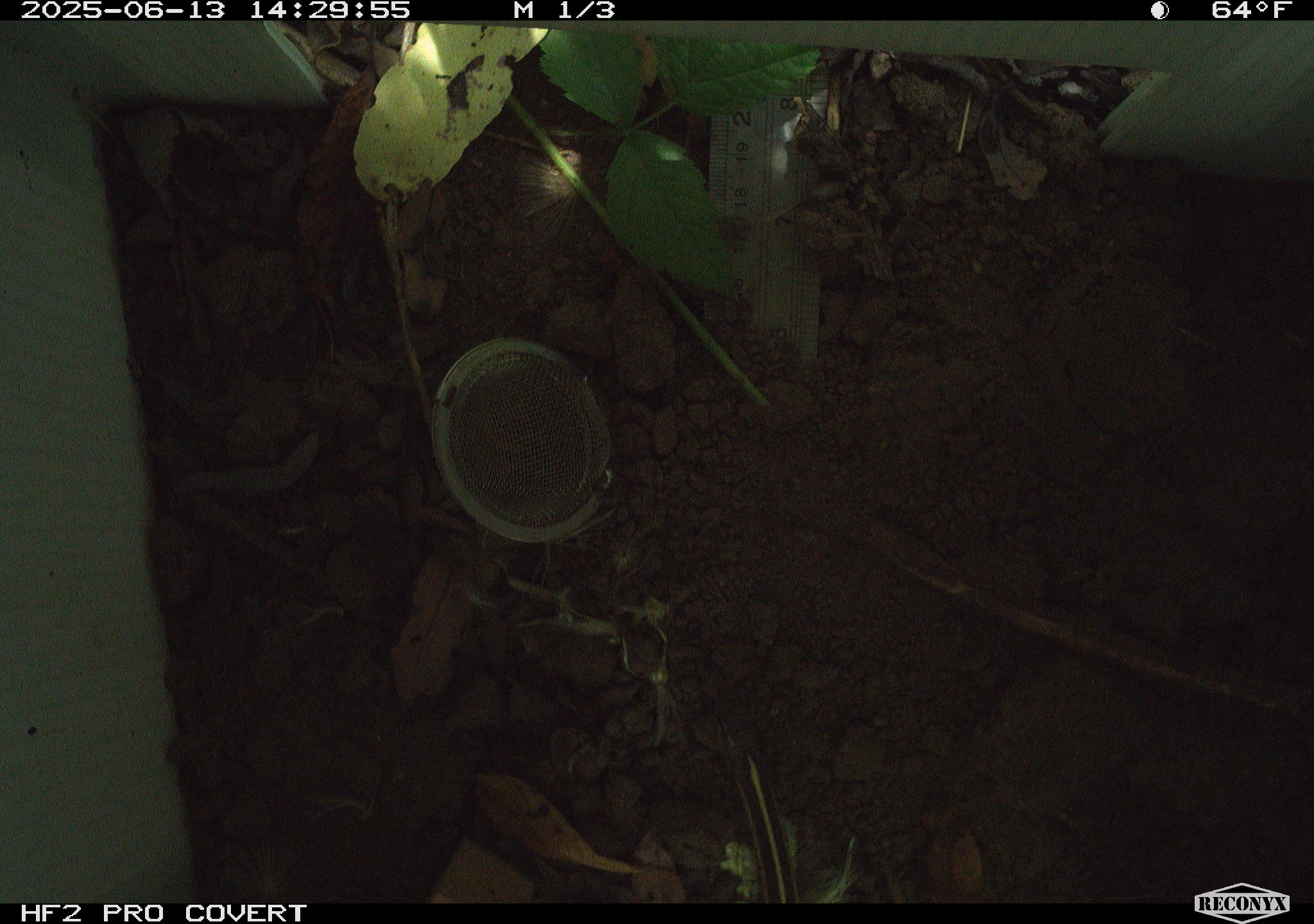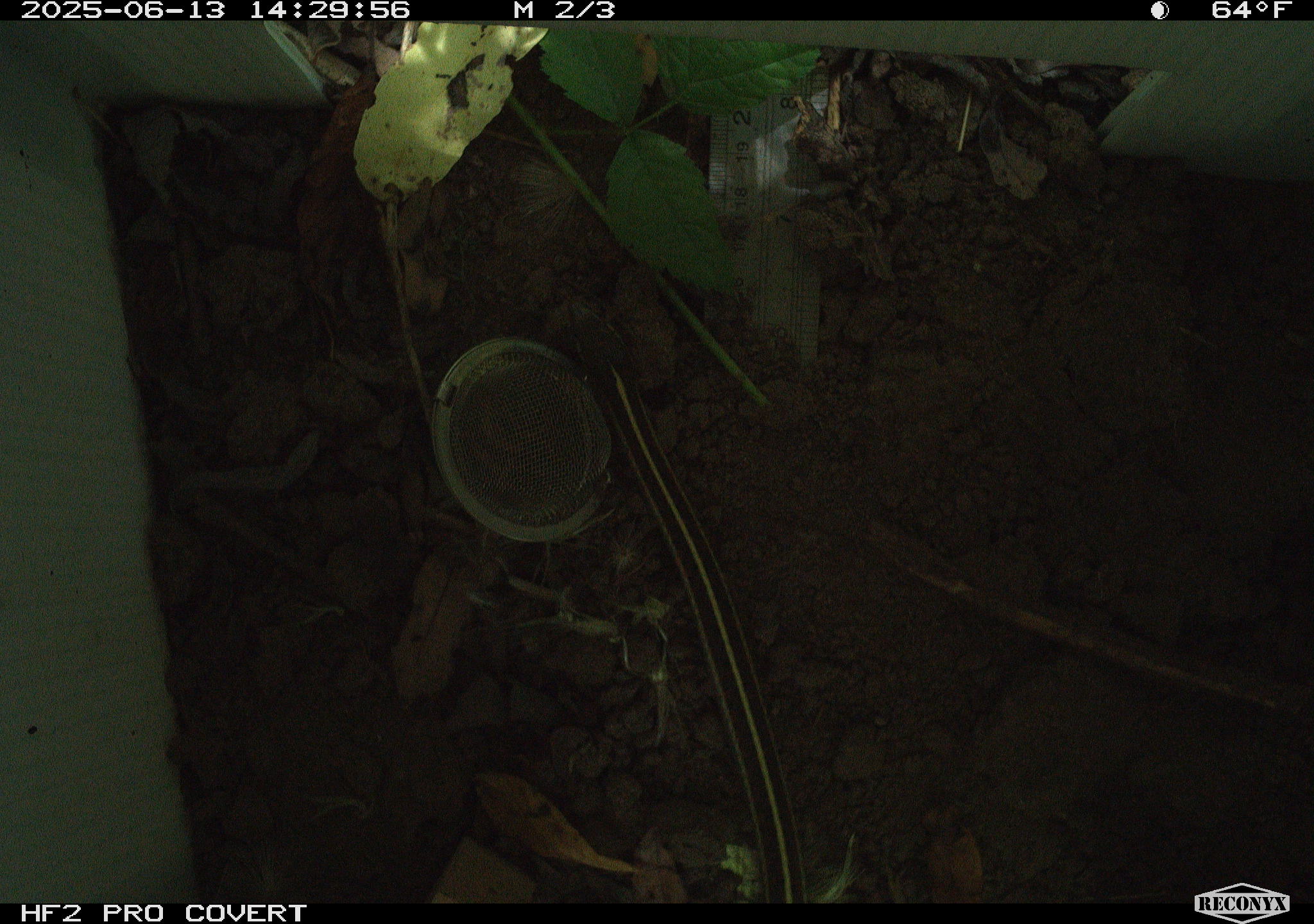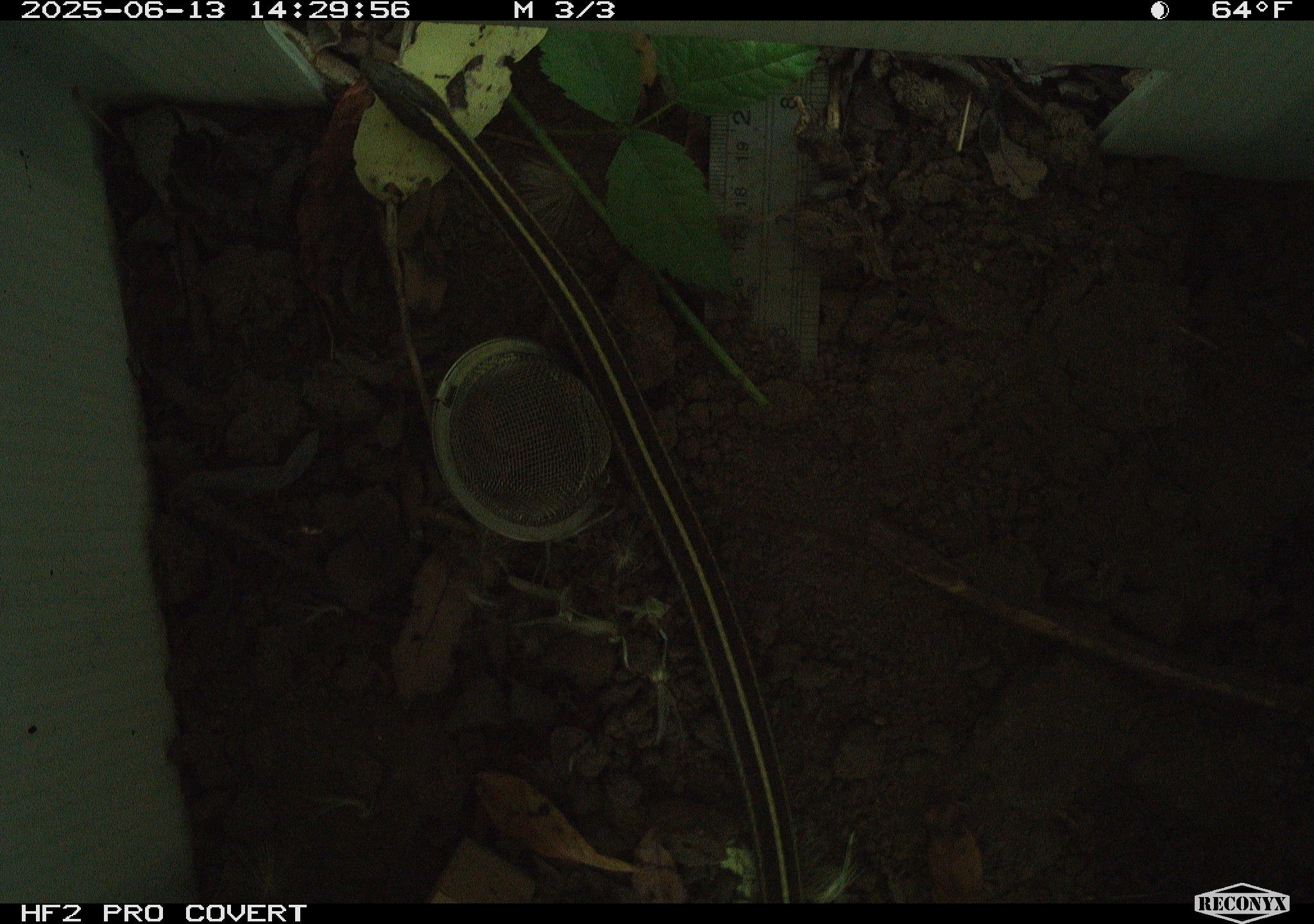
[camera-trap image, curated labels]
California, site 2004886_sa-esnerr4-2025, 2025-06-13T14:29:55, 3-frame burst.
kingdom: Animalia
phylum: Chordata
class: Reptilia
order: Squamata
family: Colubridae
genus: Thamnophis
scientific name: Thamnophis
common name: american gartersnakes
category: thamnophis species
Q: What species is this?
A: Thamnophis species (american gartersnakes) (Thamnophis).